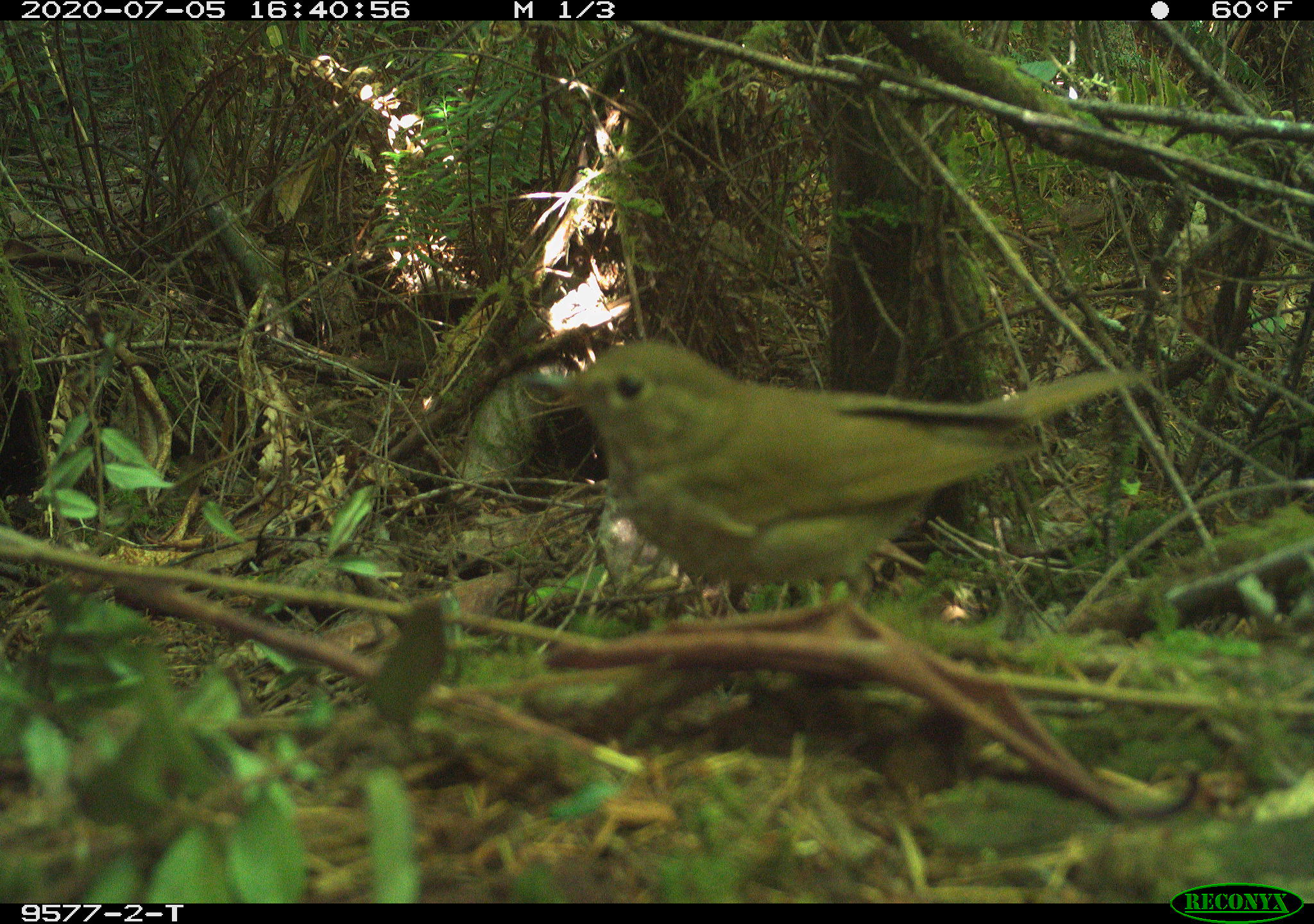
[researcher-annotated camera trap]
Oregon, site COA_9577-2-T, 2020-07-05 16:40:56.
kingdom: Animalia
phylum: Chordata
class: Aves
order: Passeriformes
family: Turdidae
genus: Catharus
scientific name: Catharus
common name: brown thrushes and nightingale-thrushes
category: catharus species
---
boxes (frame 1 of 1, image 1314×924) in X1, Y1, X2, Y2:
catharus species: 550, 332, 1153, 614